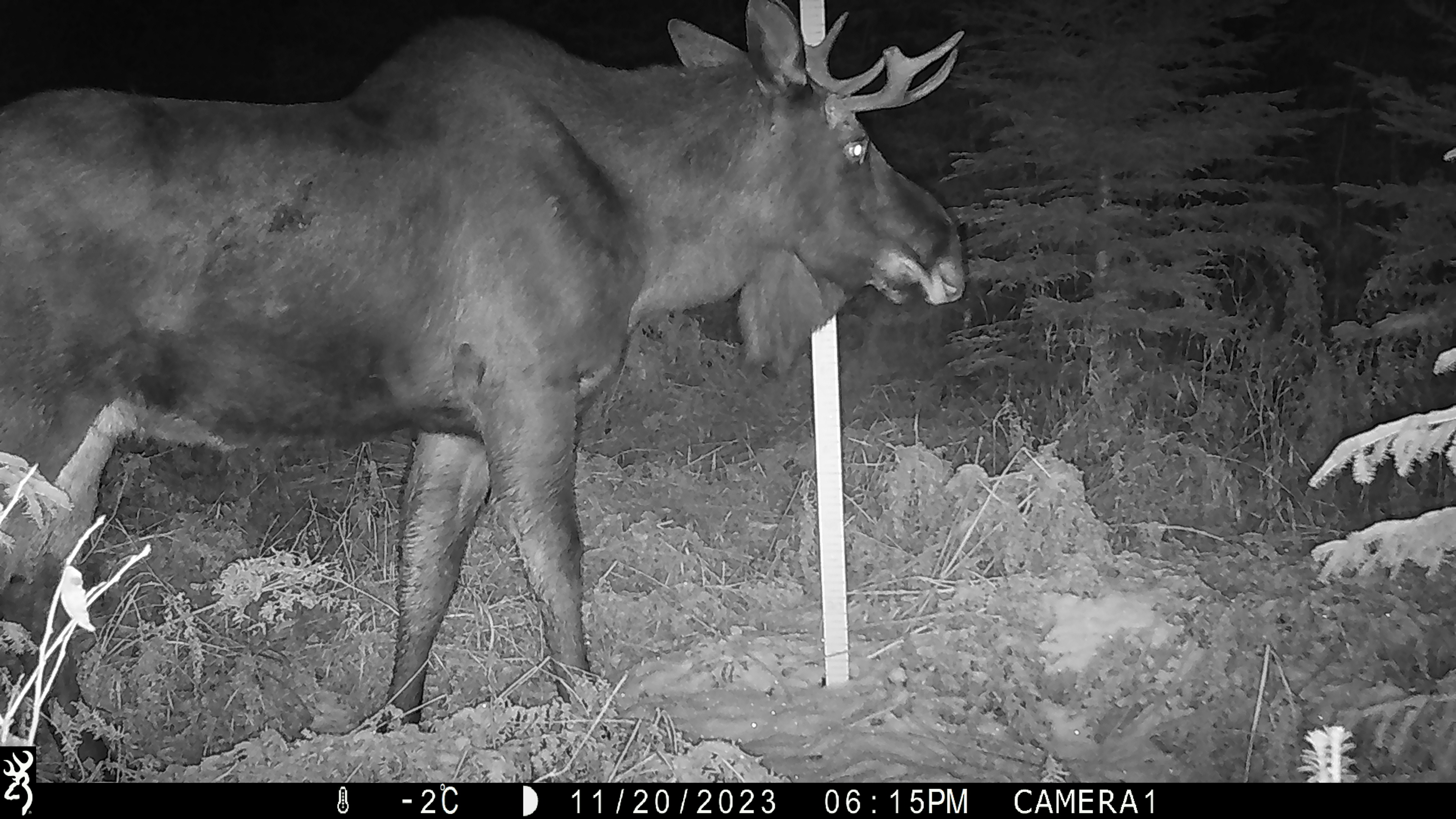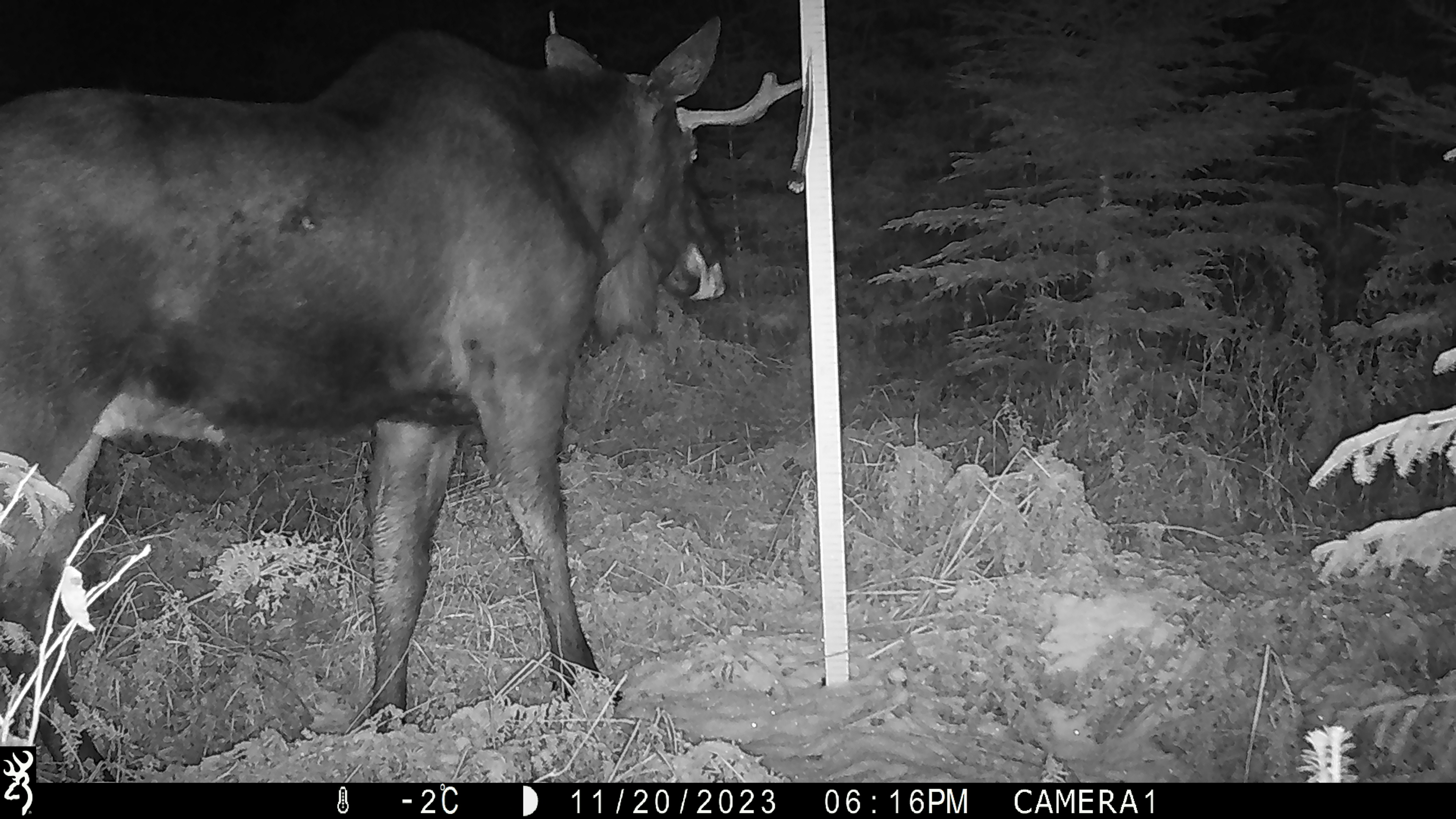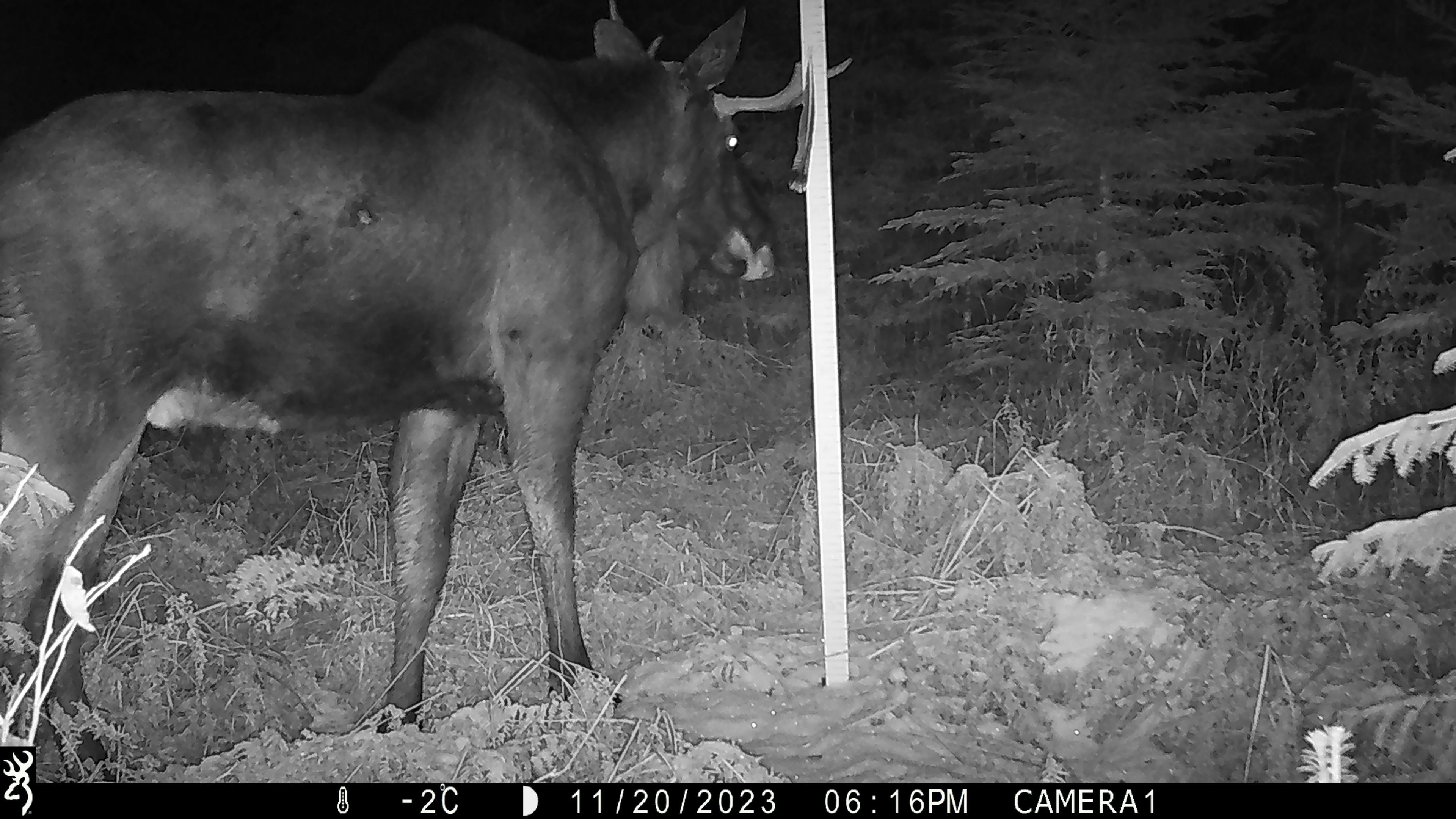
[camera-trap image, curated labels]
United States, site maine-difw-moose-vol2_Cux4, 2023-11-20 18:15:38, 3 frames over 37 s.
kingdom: Animalia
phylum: Chordata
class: Mammalia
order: Artiodactyla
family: Cervidae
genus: Alces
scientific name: Alces alces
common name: moose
Moose (Alces alces).